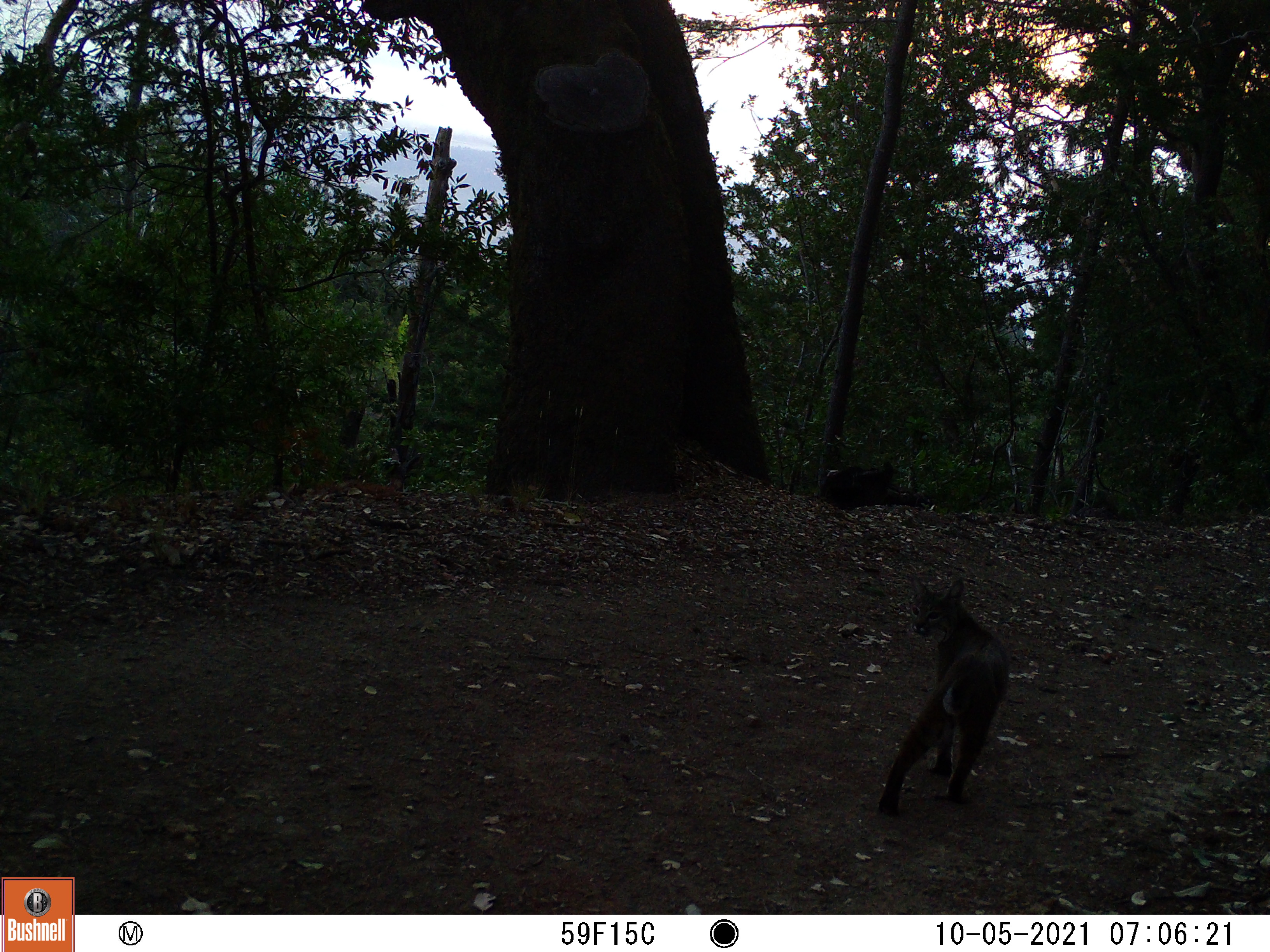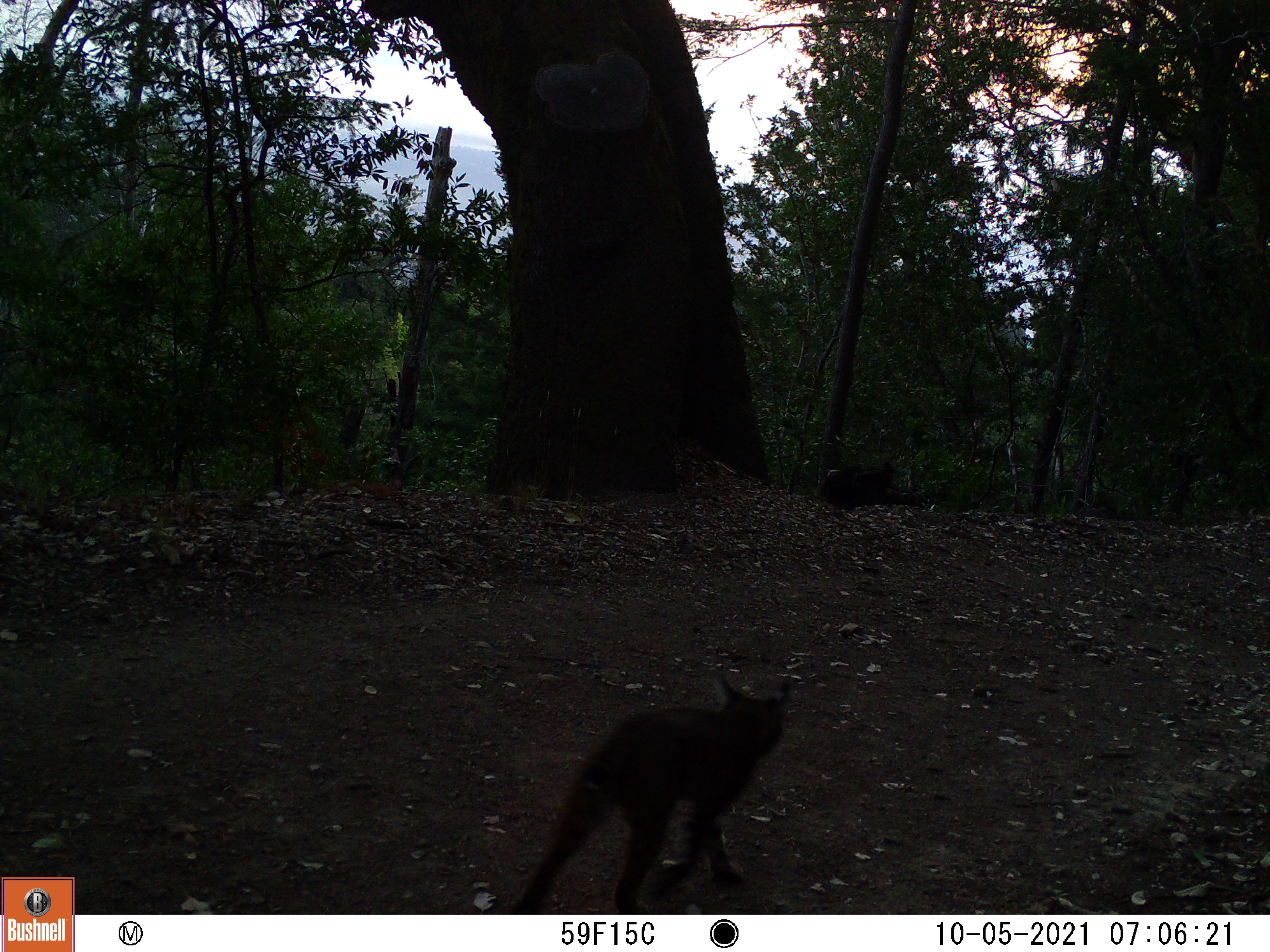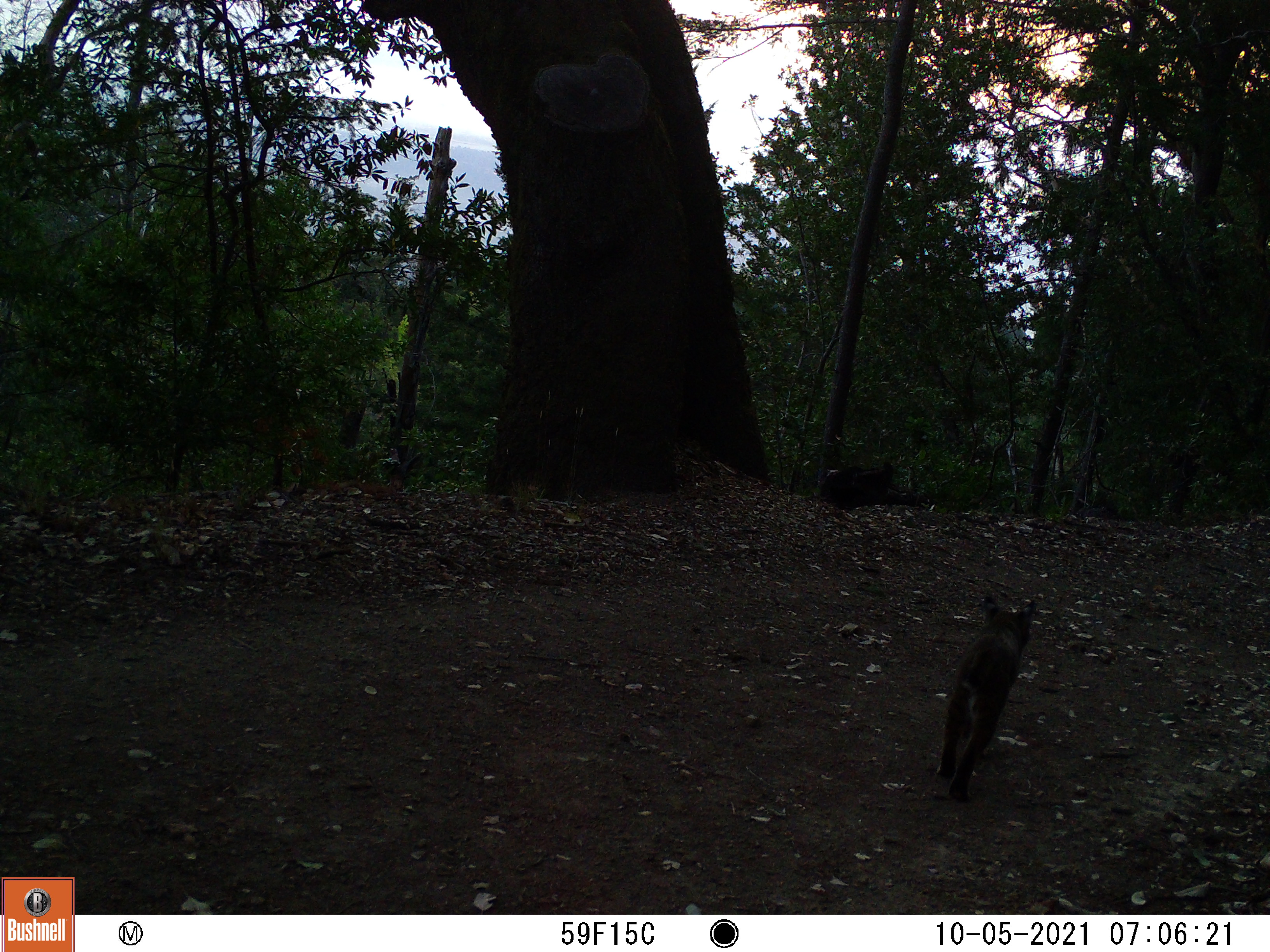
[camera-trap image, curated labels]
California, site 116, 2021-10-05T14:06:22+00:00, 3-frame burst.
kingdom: Animalia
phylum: Chordata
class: Mammalia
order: Carnivora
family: Felidae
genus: Lynx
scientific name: Lynx rufus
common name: bobcat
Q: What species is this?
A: Bobcat (Lynx rufus).